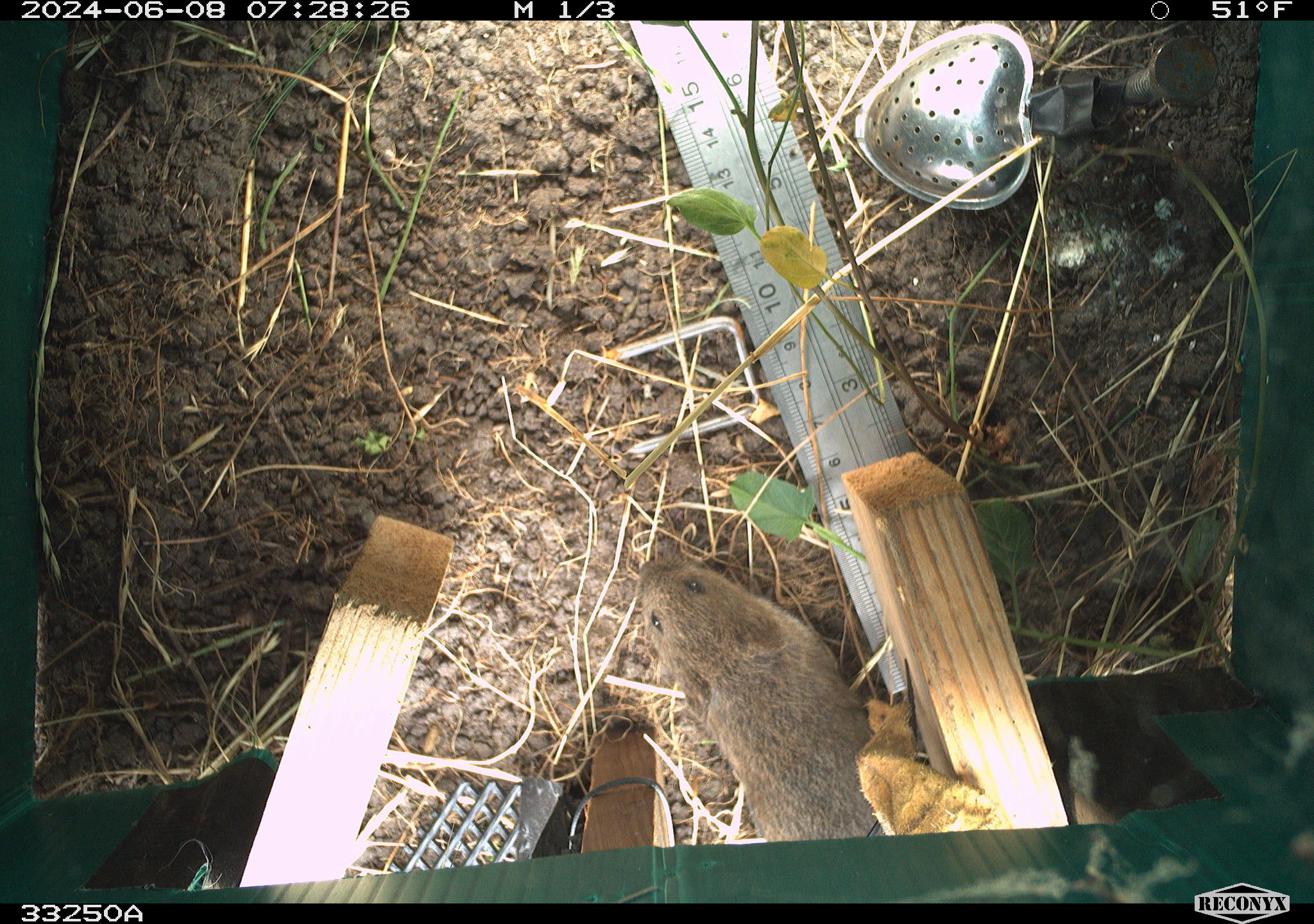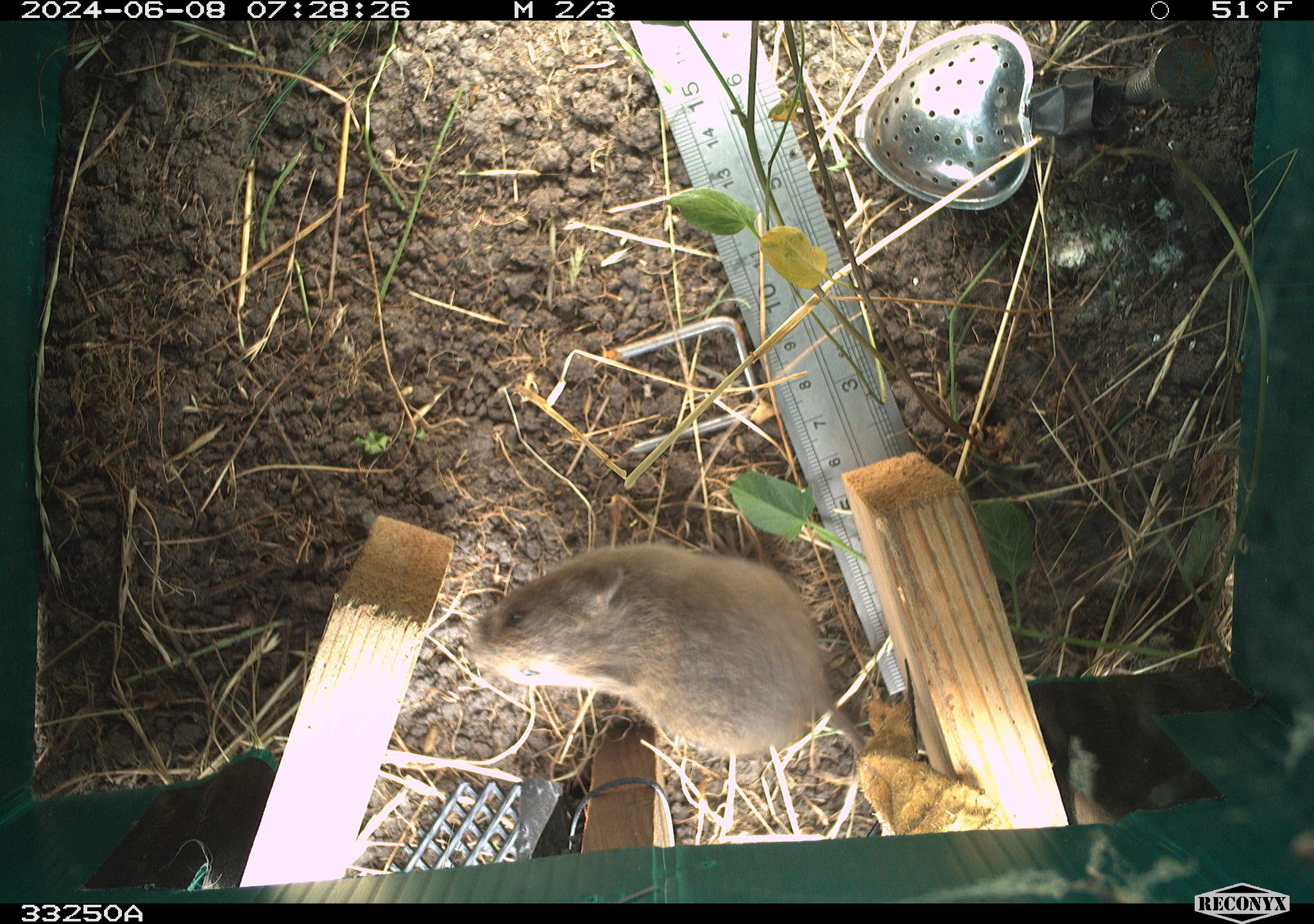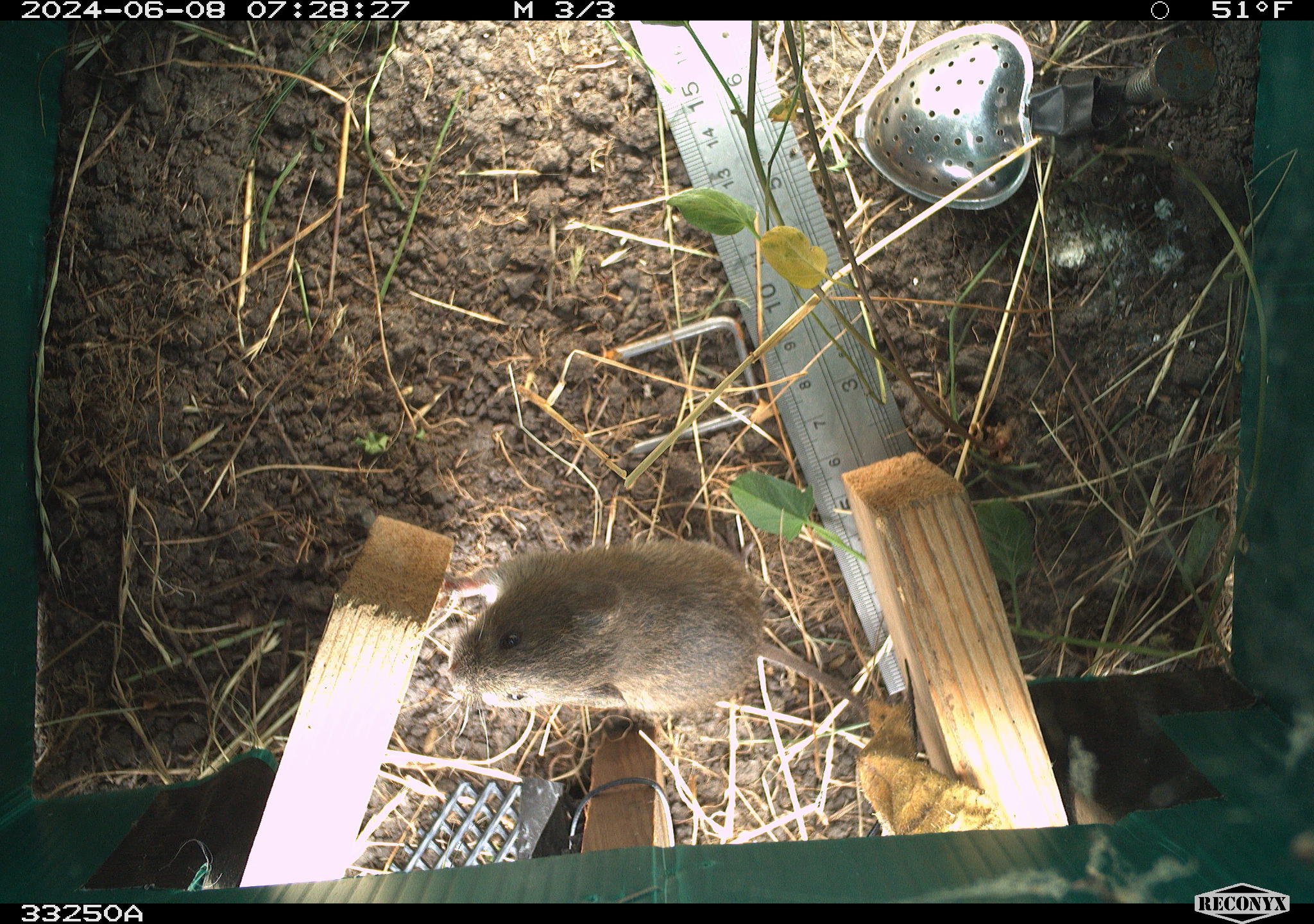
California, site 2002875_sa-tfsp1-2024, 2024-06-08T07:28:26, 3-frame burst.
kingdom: Animalia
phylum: Chordata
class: Mammalia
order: Rodentia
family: Cricetidae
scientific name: Arvicolinae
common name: voles, lemmings, and muskrats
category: arvicolinae subfamily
Arvicolinae subfamily (voles, lemmings, and muskrats) (Arvicolinae).